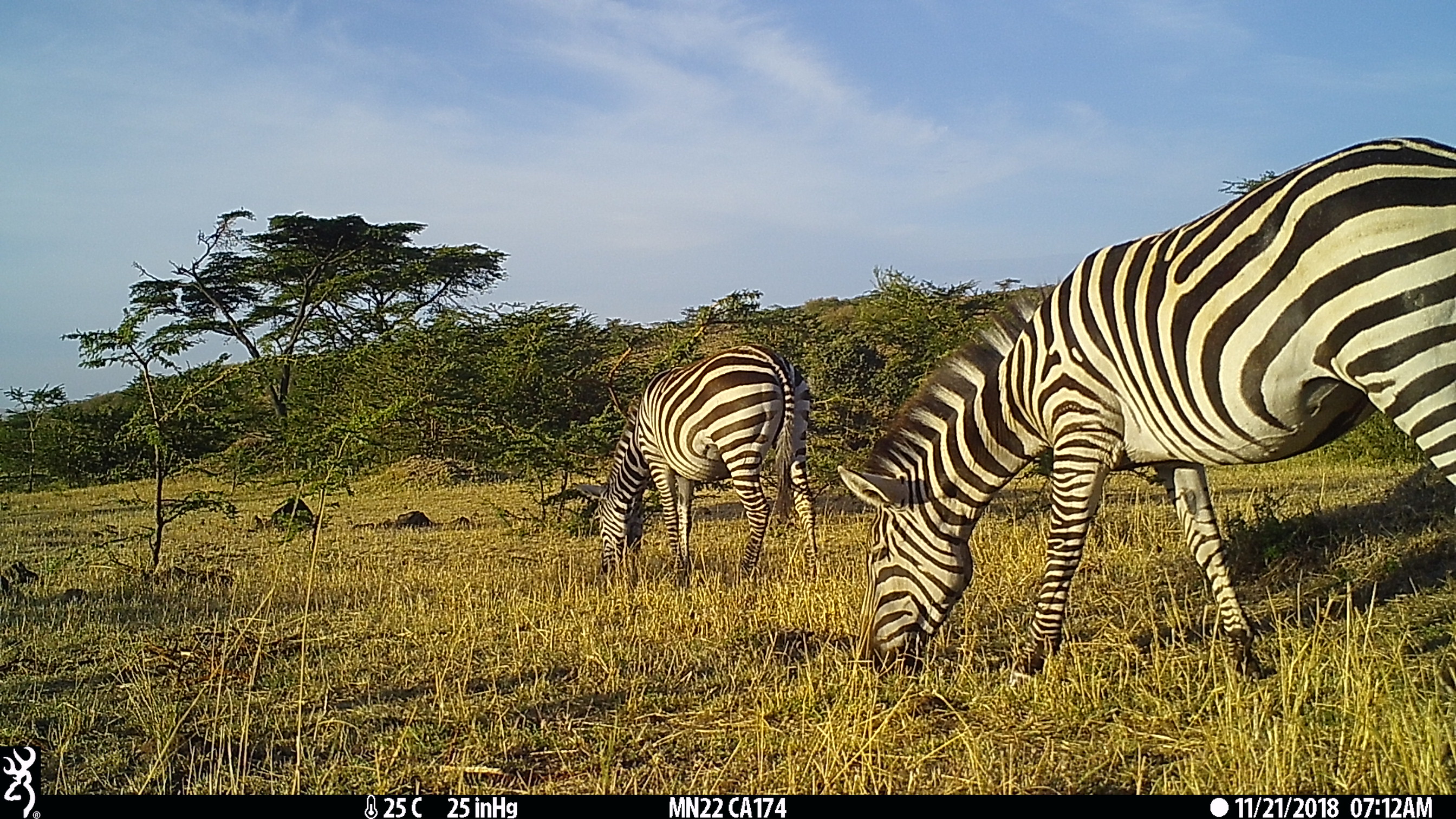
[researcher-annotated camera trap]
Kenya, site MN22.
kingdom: Animalia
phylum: Chordata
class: Mammalia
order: Perissodactyla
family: Equidae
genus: Equus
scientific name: Equus quagga burchellii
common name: burchell's zebra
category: zebra